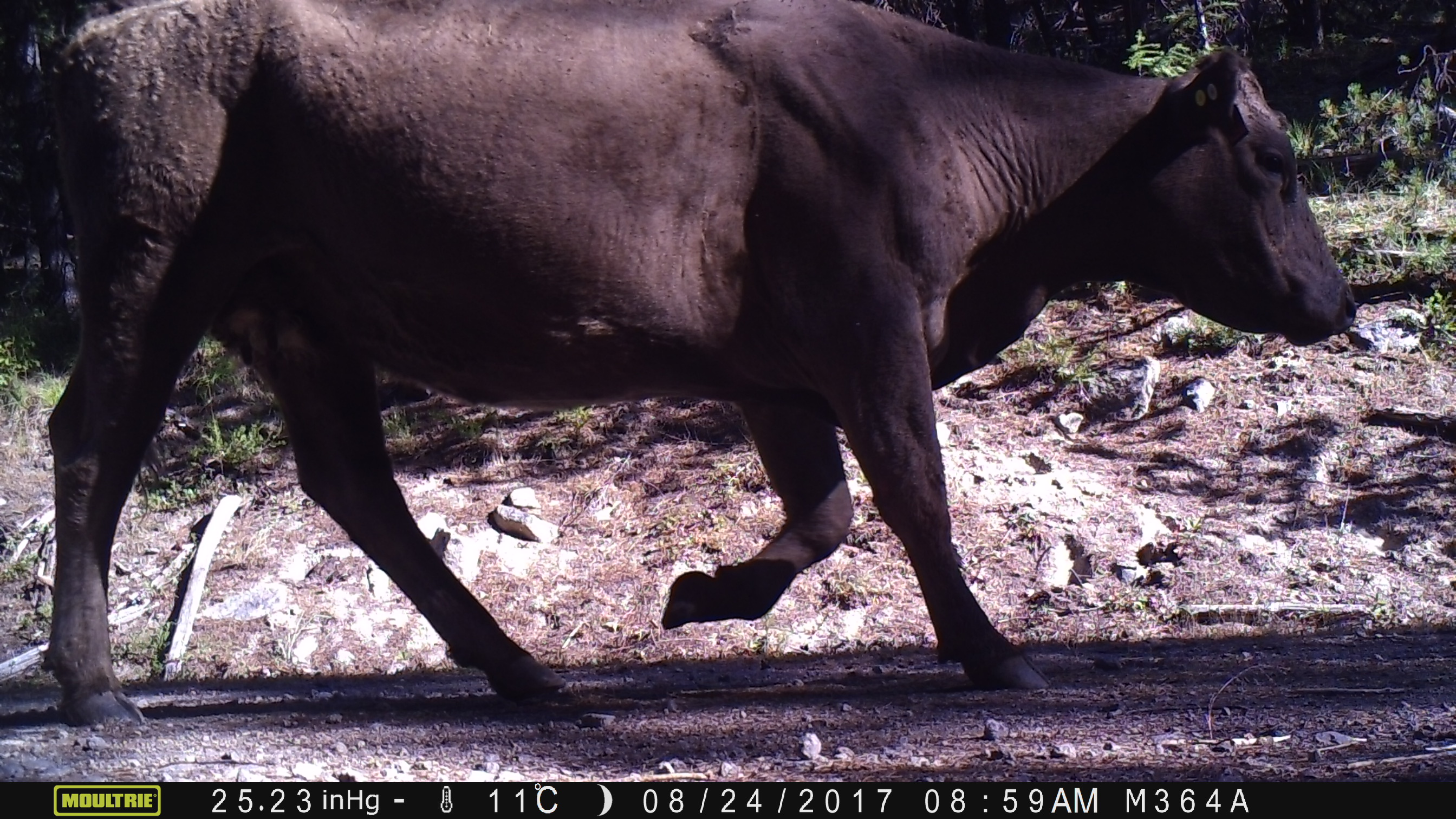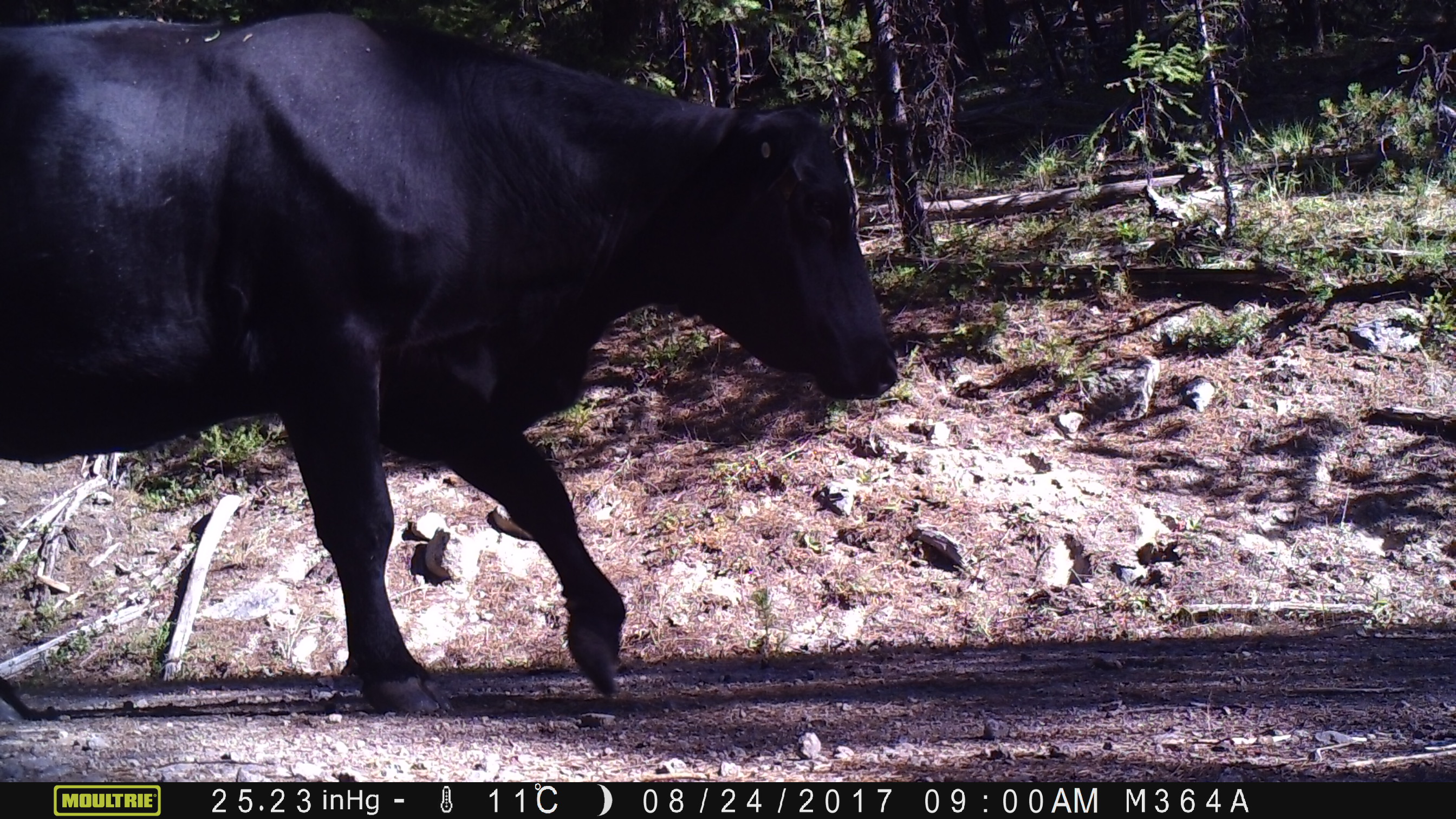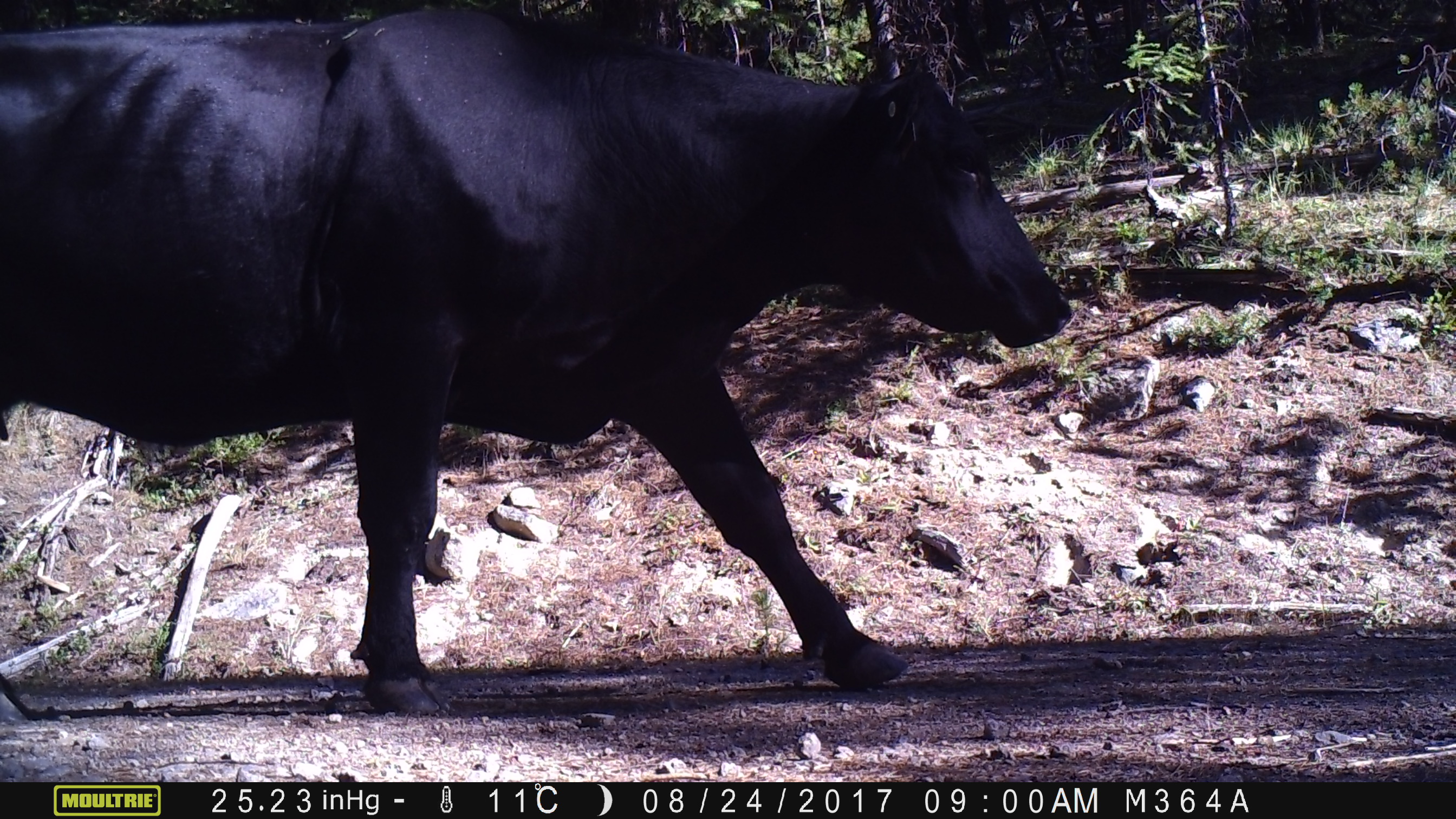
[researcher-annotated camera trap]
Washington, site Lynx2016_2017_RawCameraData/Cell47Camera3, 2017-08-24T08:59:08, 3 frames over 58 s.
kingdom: Animalia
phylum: Chordata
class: Mammalia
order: Artiodactyla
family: Bovidae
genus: Bos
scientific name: Bos taurus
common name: domestic cattle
Domestic cattle (Bos taurus). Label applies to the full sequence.